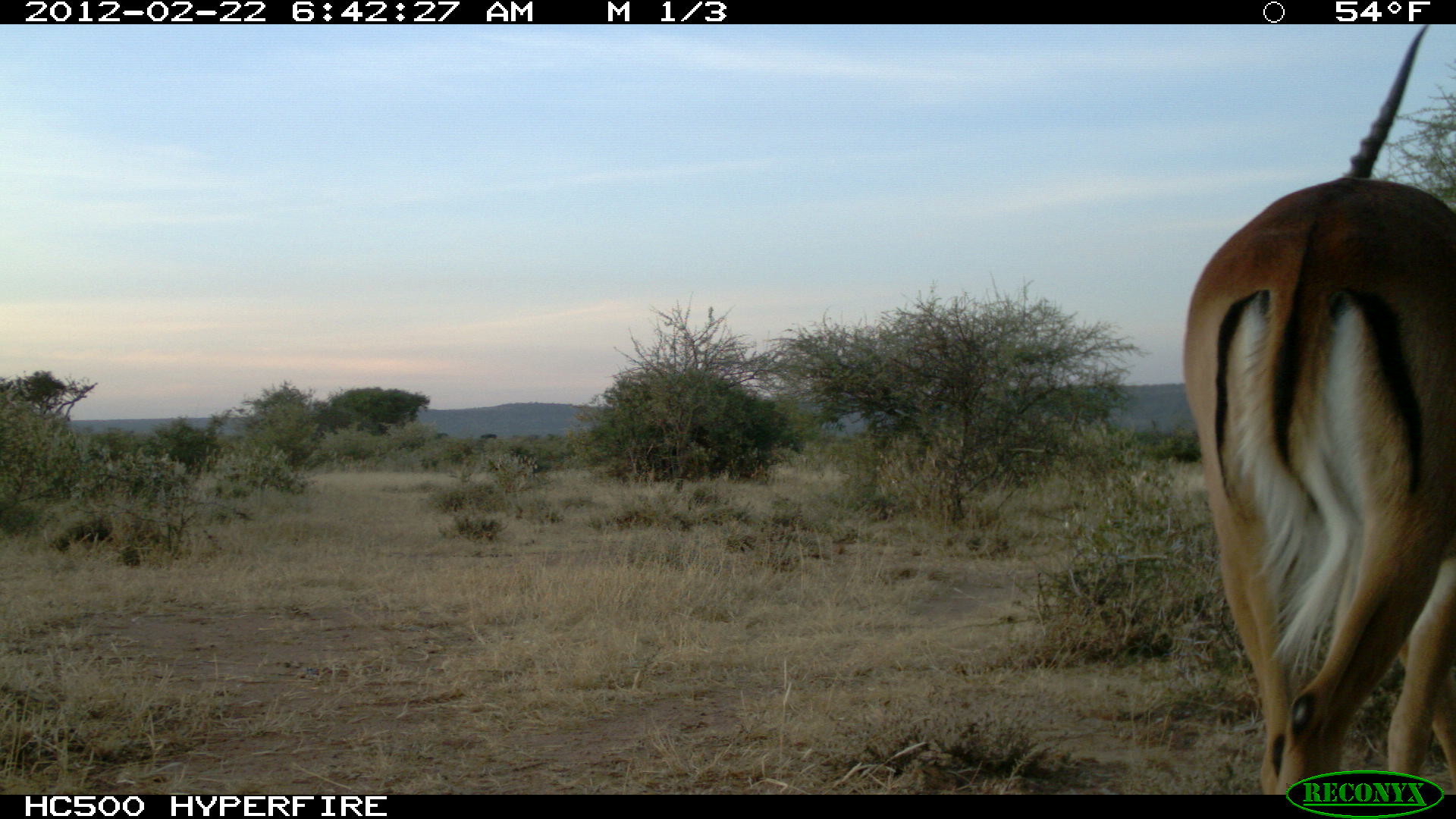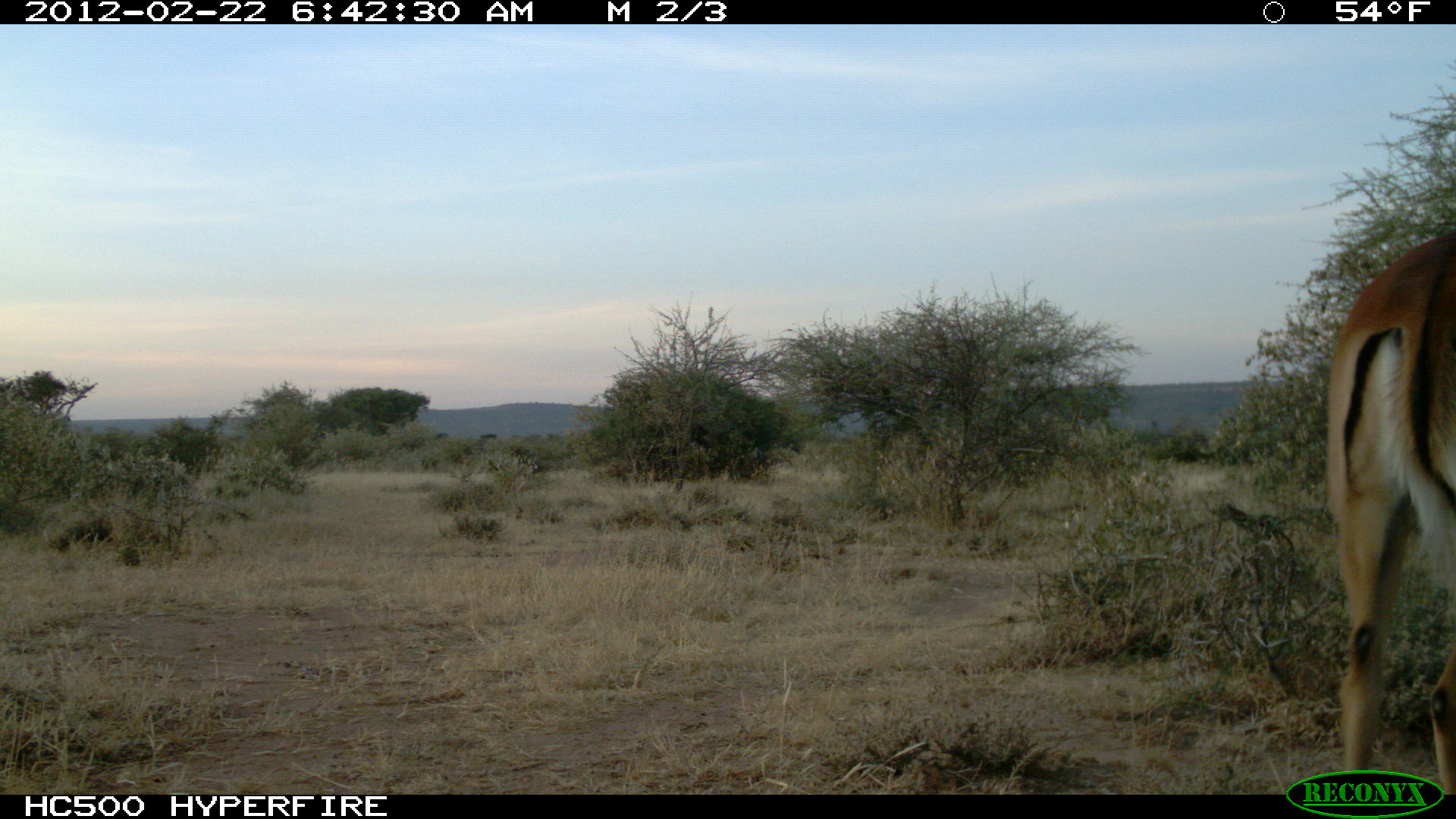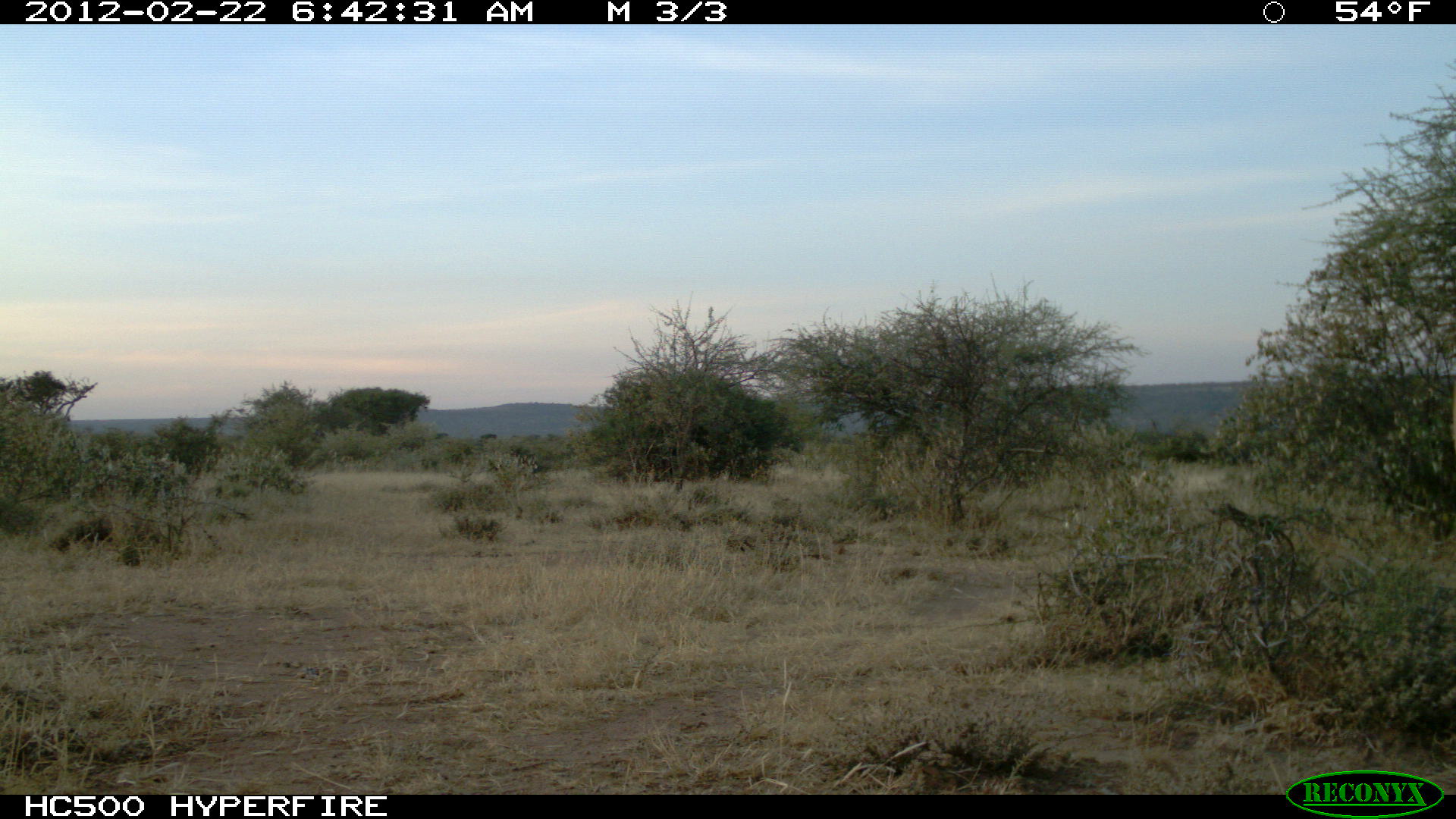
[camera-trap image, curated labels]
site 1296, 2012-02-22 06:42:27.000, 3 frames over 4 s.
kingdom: Animalia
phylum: Chordata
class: Mammalia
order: Artiodactyla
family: Bovidae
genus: Aepyceros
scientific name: Aepyceros melampus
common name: impala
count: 1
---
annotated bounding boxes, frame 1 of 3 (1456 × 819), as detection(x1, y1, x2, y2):
aepyceros melampus: detection(1177, 24, 1456, 792)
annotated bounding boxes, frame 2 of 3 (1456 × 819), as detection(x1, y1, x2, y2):
aepyceros melampus: detection(1318, 223, 1456, 792)